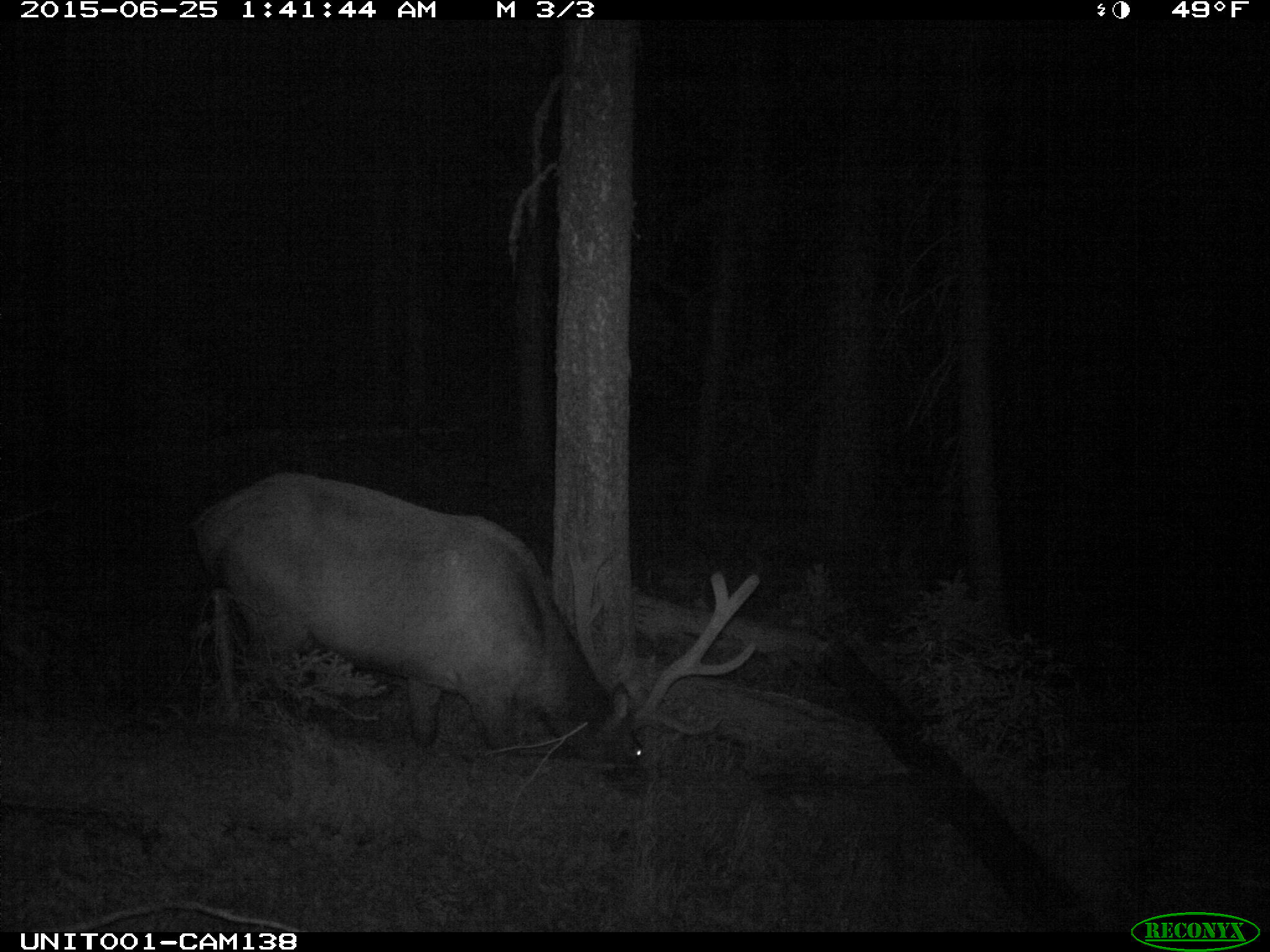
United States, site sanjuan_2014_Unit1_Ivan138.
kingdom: Animalia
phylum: Chordata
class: Mammalia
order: Artiodactyla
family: Cervidae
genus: Cervus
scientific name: Cervus elaphus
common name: red deer